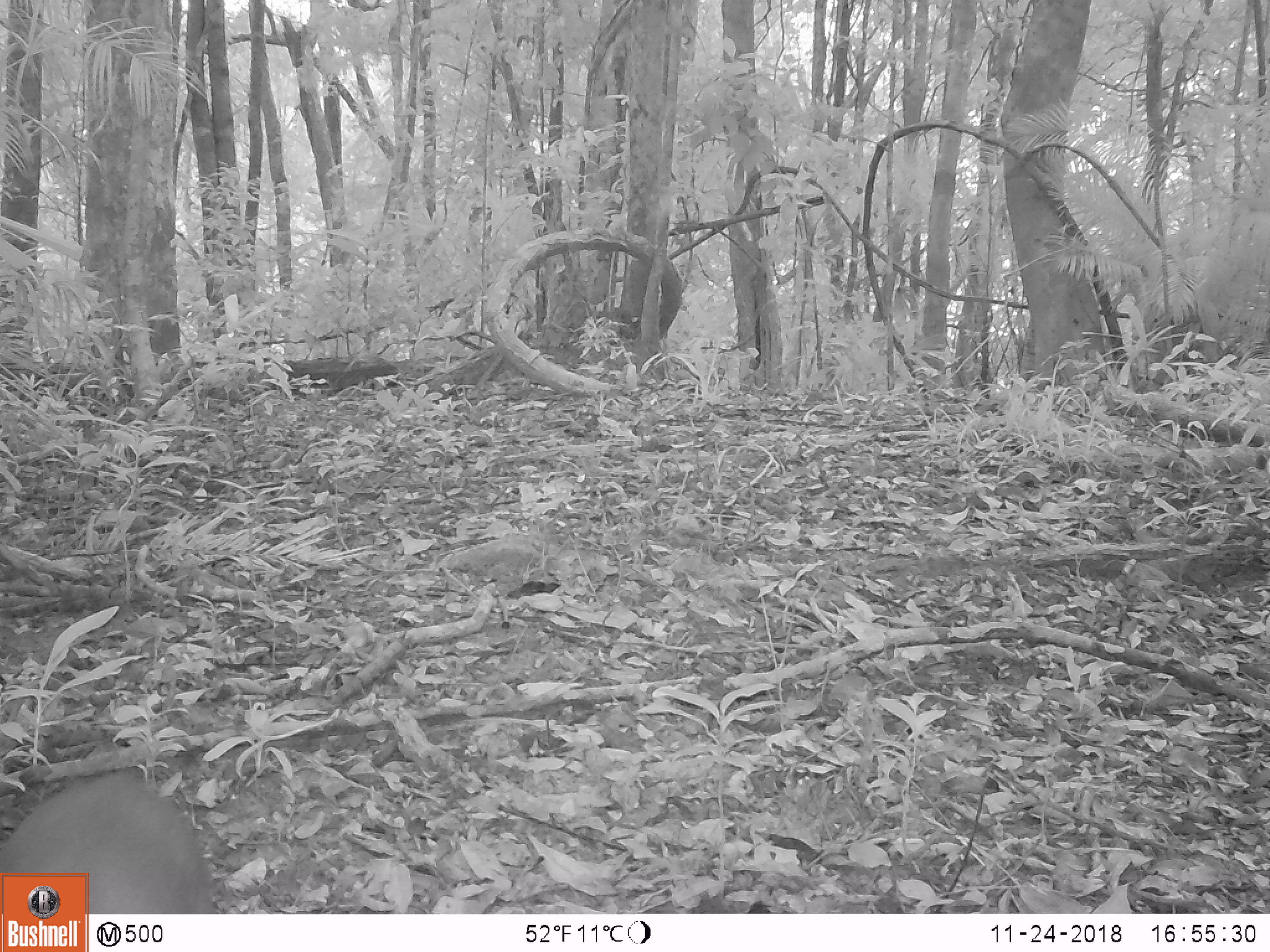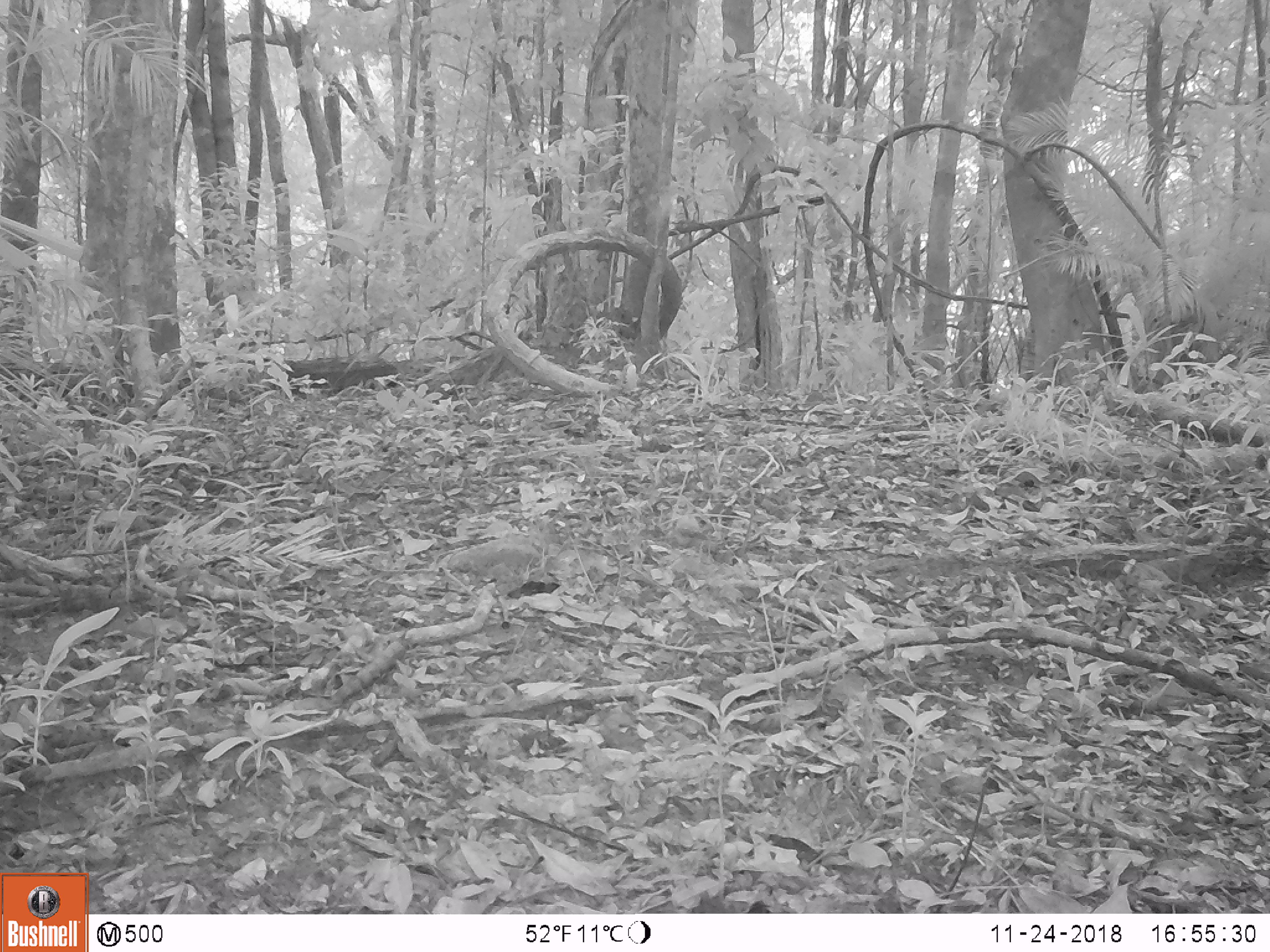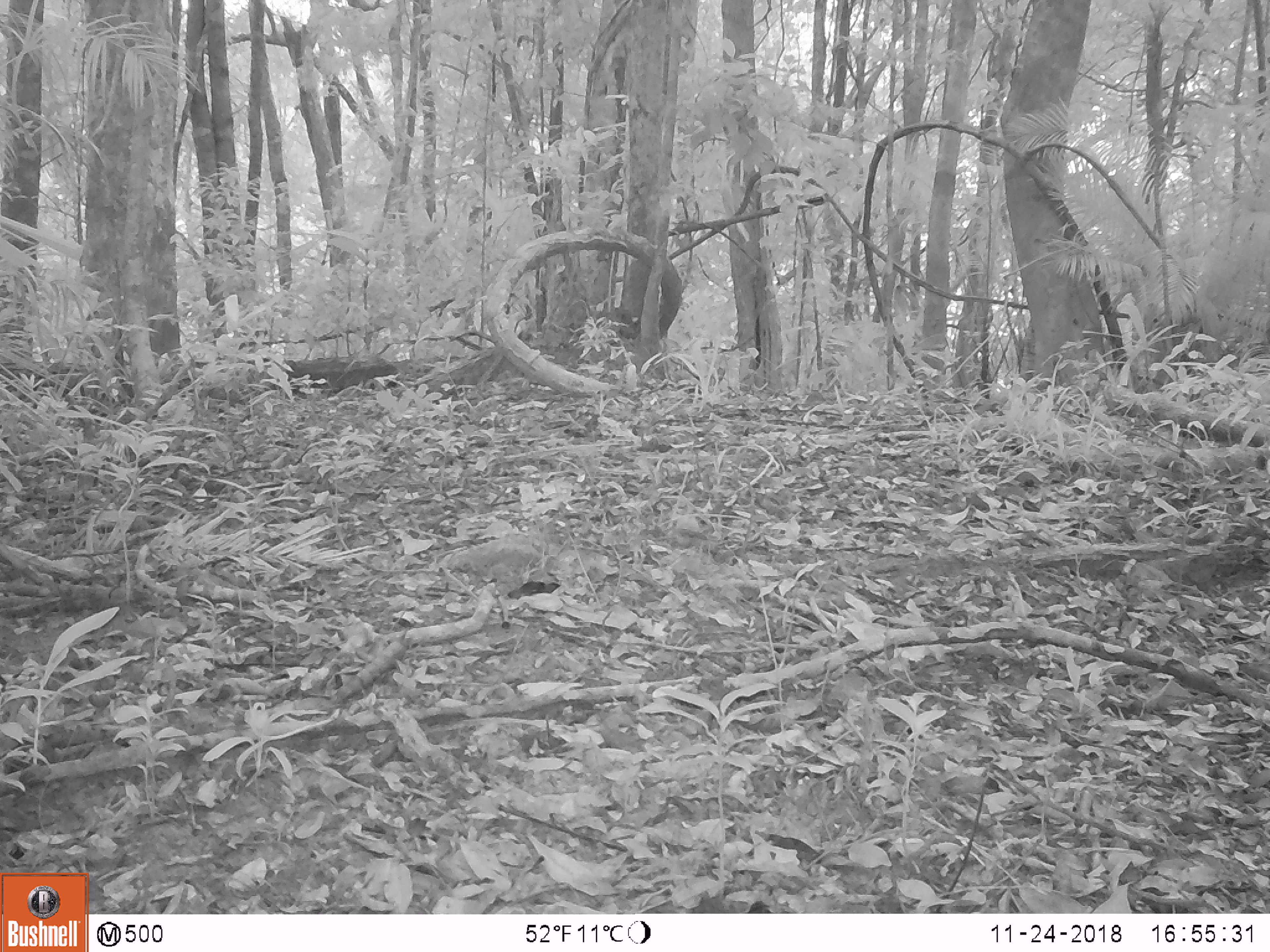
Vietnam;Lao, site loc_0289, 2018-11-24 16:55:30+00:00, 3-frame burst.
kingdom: Animalia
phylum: Chordata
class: Mammalia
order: Artiodactyla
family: Cervidae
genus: Muntiacus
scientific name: Muntiacus rooseveltorum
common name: roosevelt's muntjac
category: roosevelts muntjac group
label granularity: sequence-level